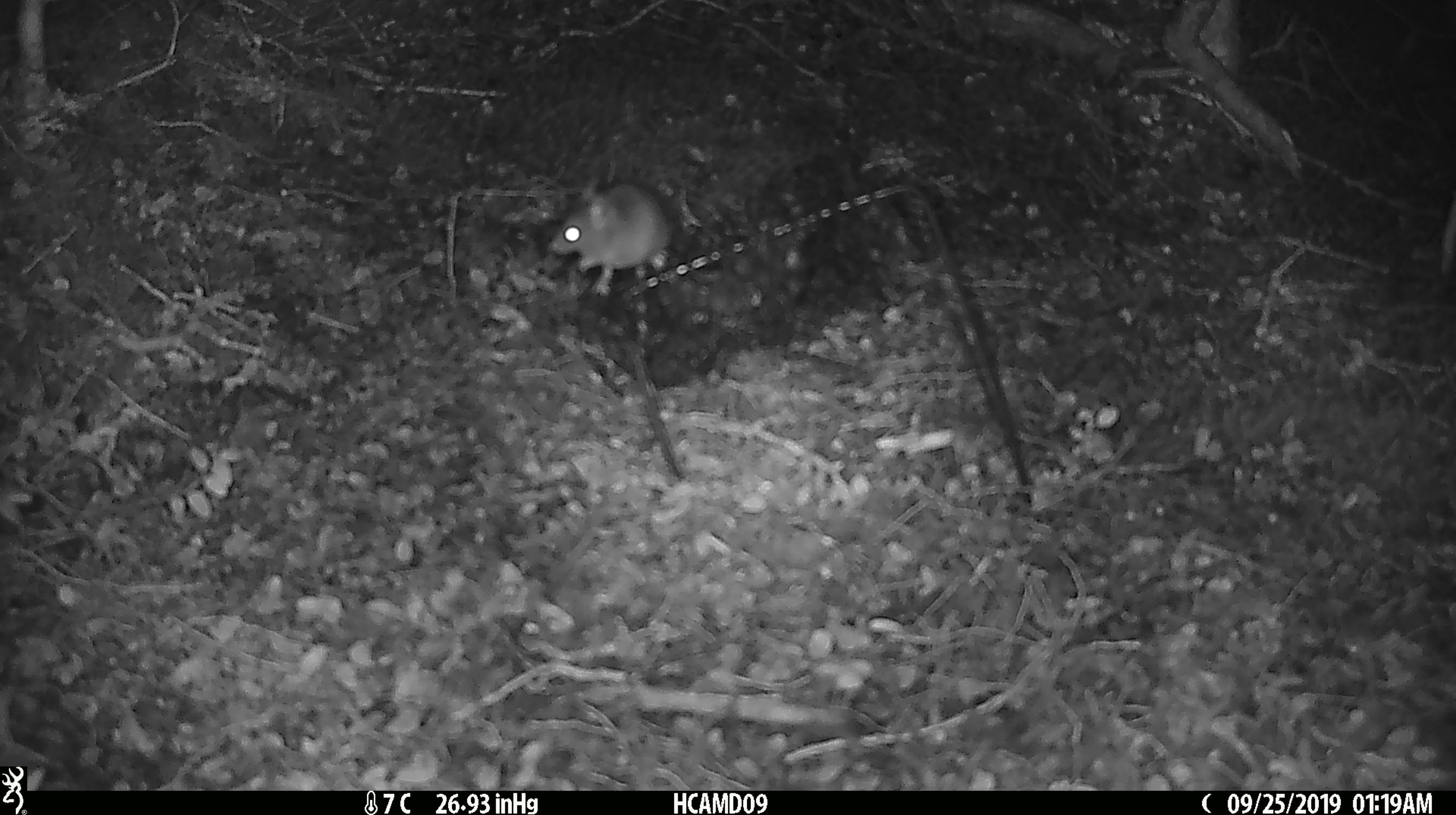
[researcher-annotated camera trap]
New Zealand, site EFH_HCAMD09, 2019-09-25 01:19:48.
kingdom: Animalia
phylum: Chordata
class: Mammalia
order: Rodentia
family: Muridae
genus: Mus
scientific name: Mus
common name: mouse